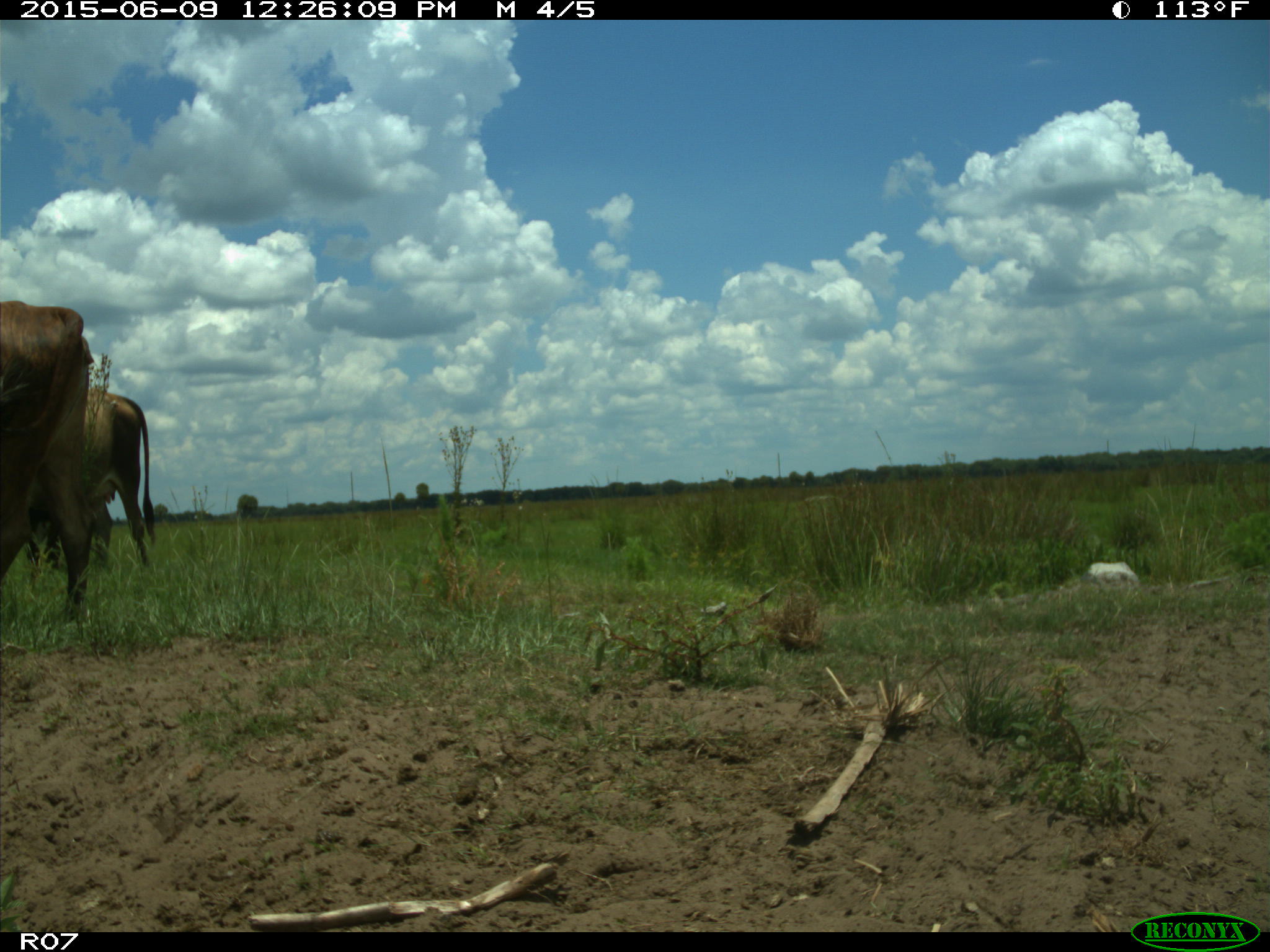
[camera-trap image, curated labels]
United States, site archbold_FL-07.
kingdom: Animalia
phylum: Chordata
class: Mammalia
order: Artiodactyla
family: Bovidae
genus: Bos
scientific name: Bos taurus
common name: domestic cow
Bos taurus (domestic cow).